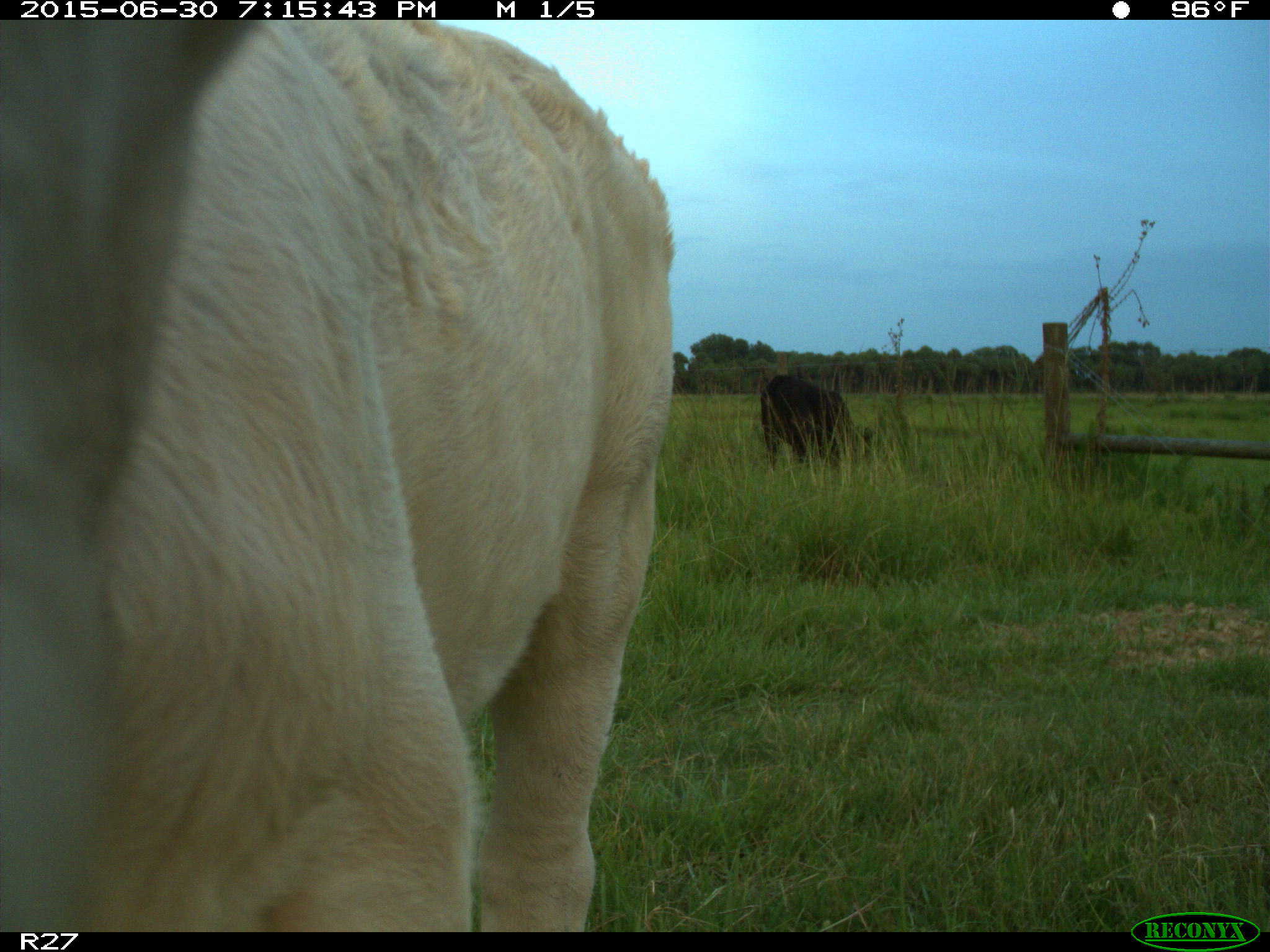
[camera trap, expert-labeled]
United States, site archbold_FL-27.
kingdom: Animalia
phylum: Chordata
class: Mammalia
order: Artiodactyla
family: Bovidae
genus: Bos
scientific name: Bos taurus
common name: domestic cow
Bos taurus (domestic cow).